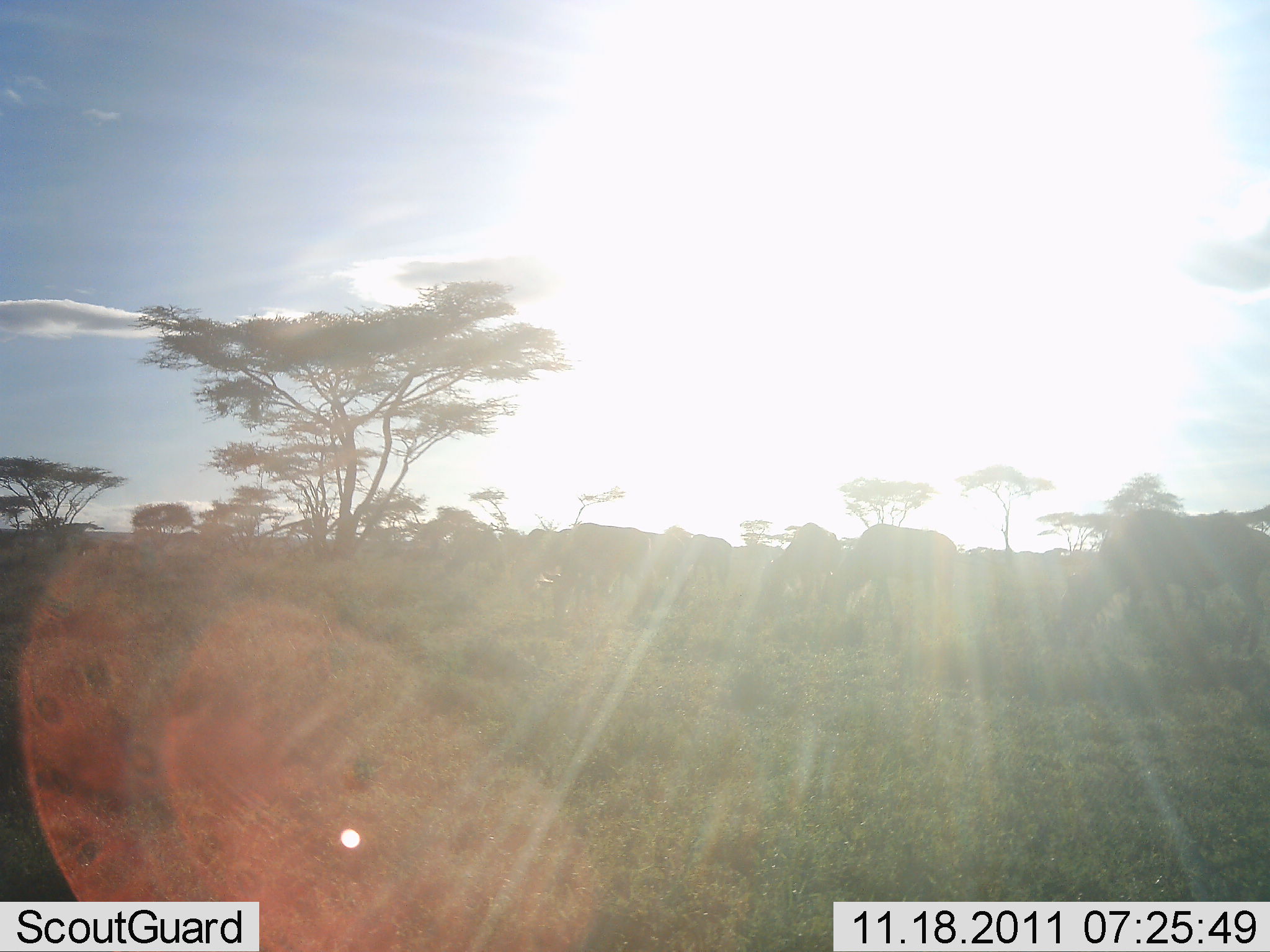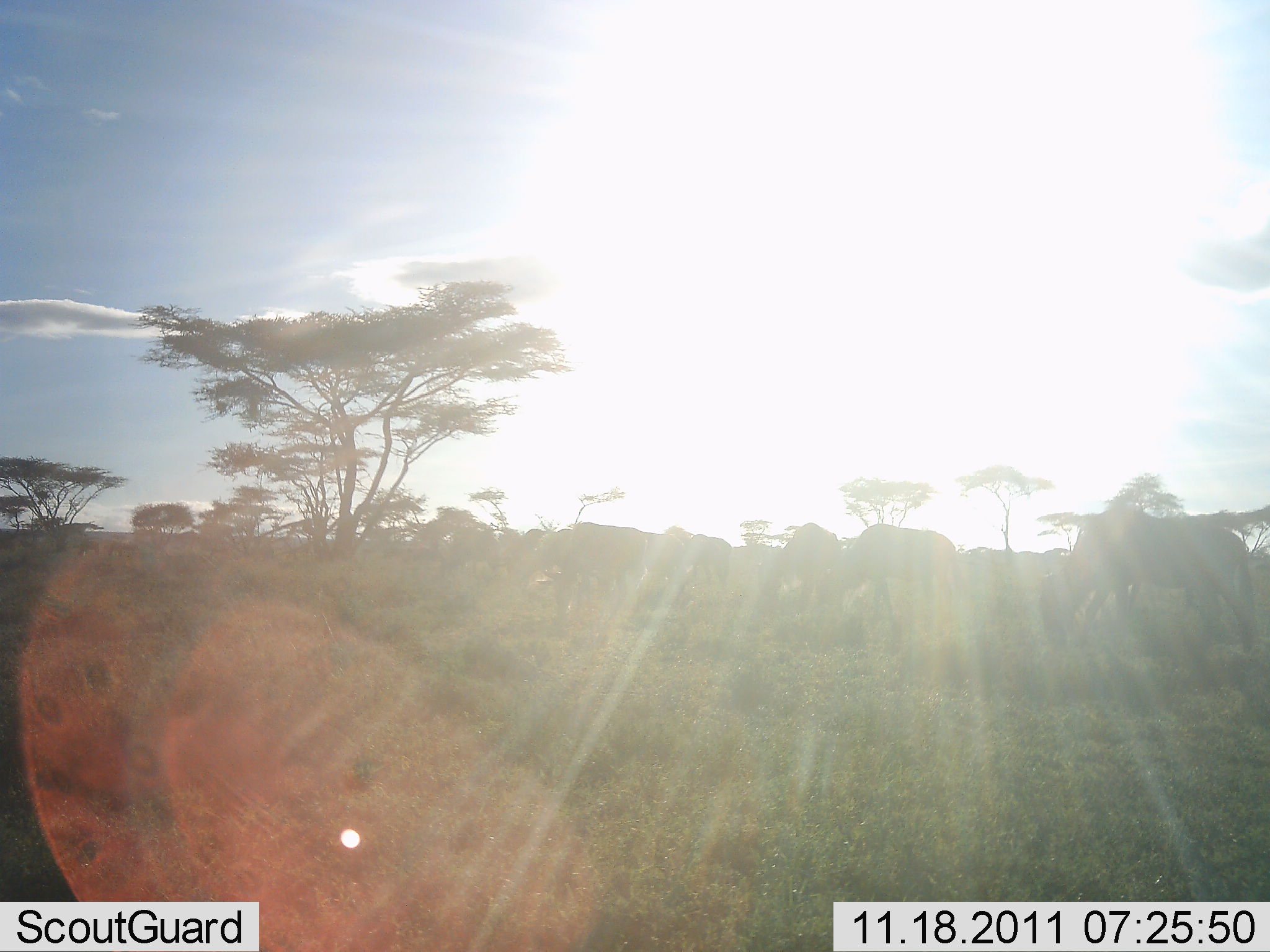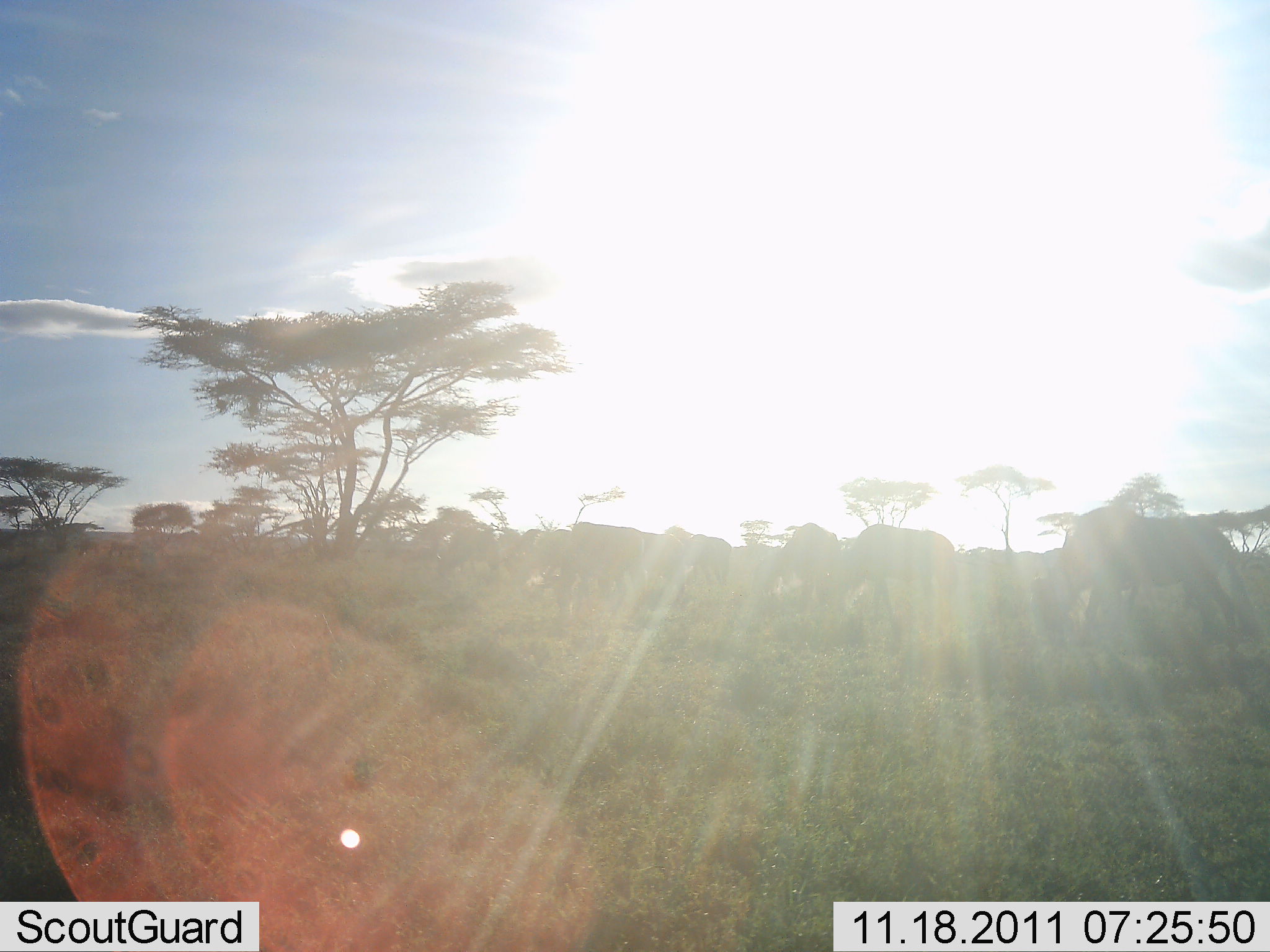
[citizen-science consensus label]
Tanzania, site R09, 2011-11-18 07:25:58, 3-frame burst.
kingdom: Animalia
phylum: Chordata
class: Mammalia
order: Artiodactyla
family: Bovidae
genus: Connochaetes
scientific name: Connochaetes taurinus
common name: blue wildebeest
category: wildebeest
Wildebeest (blue wildebeest) (Connochaetes taurinus), count 11-50. Behavior (volunteer vote fractions): standing 42%, resting 0%, moving 33%, interacting 0%. Young present (vote fraction): 0%. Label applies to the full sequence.